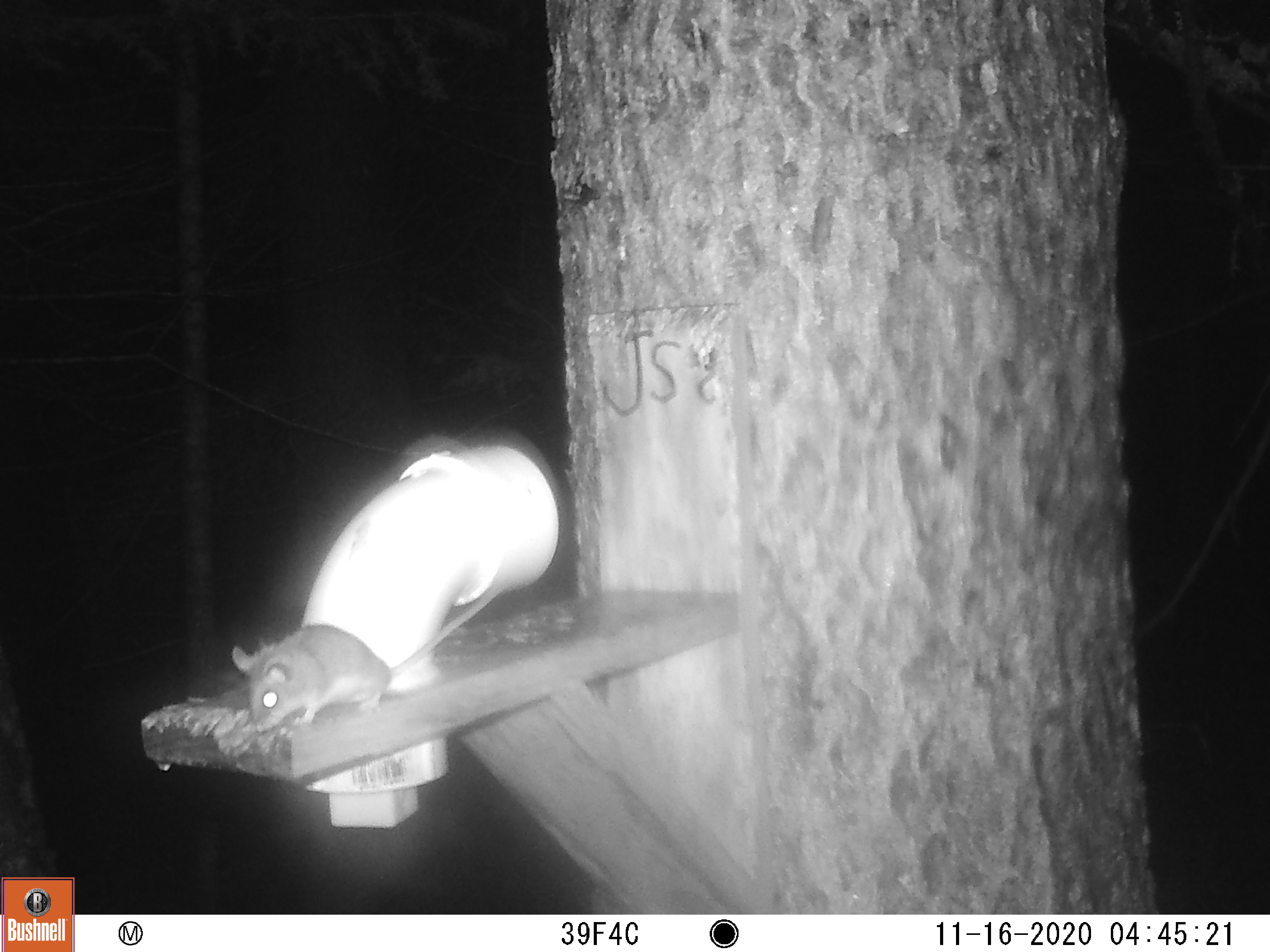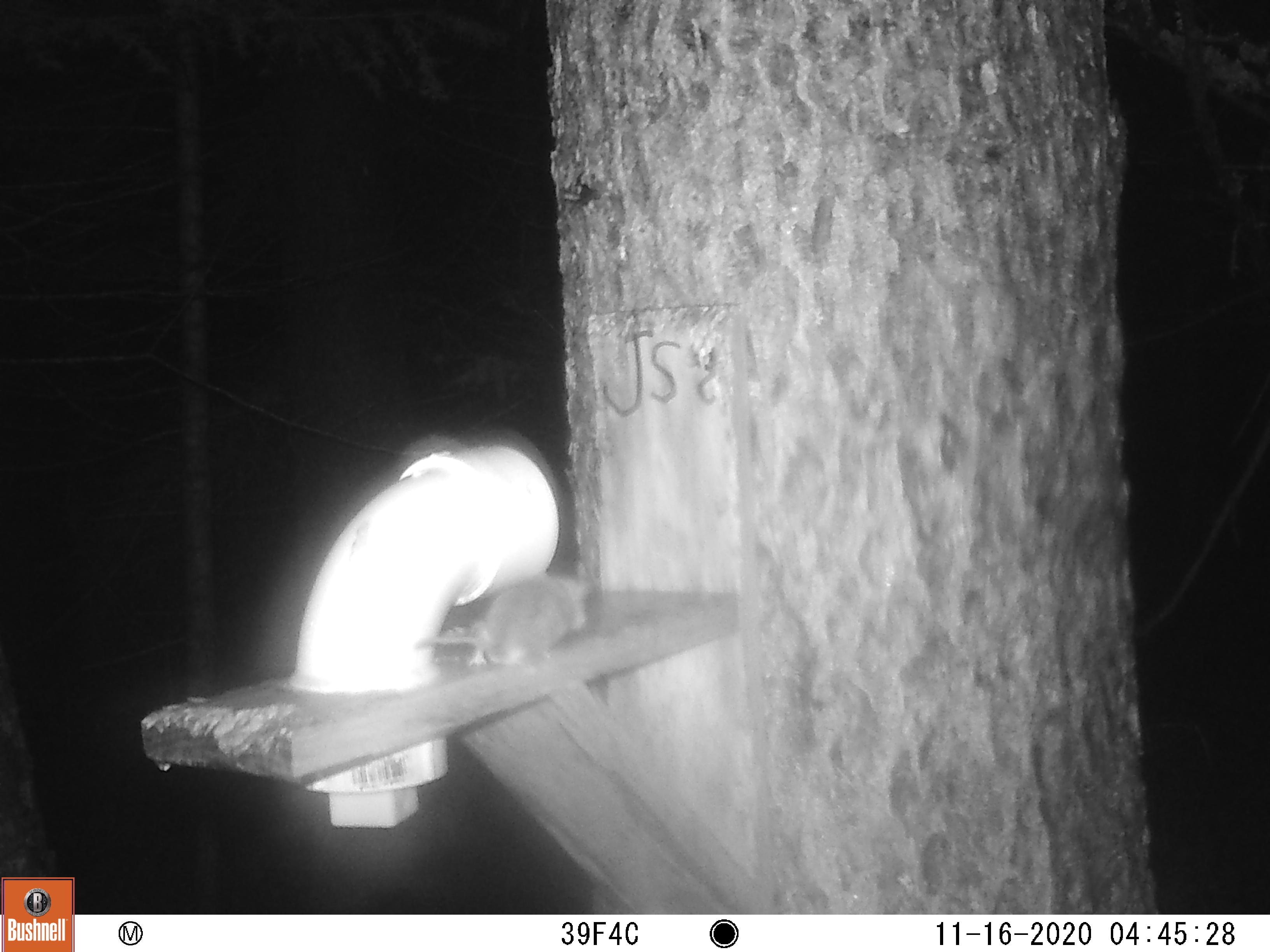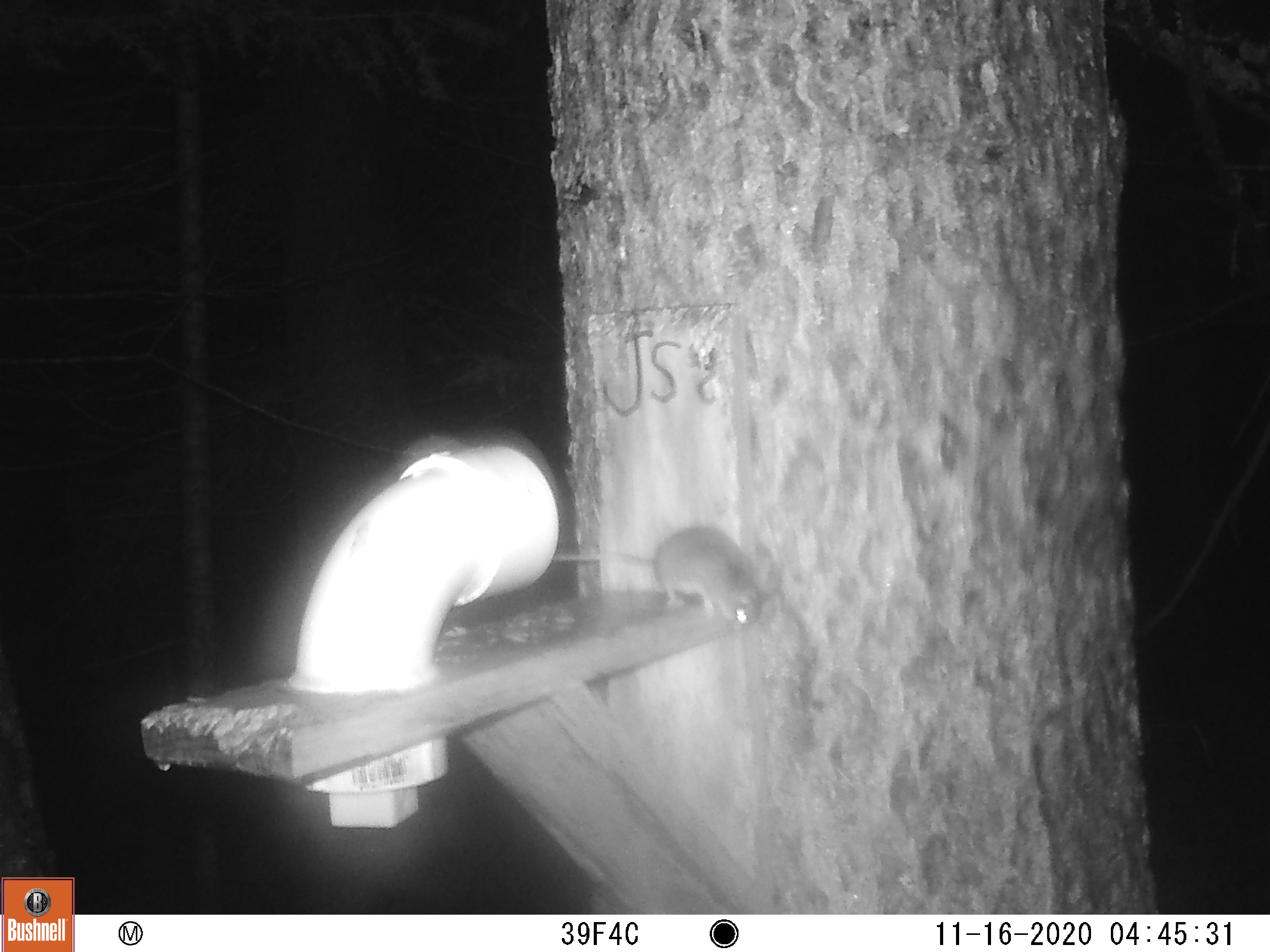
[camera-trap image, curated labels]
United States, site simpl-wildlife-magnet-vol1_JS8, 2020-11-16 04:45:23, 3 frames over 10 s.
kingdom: Animalia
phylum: Chordata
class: Mammalia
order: Rodentia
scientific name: Rodentia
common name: mouse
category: mouse sp.